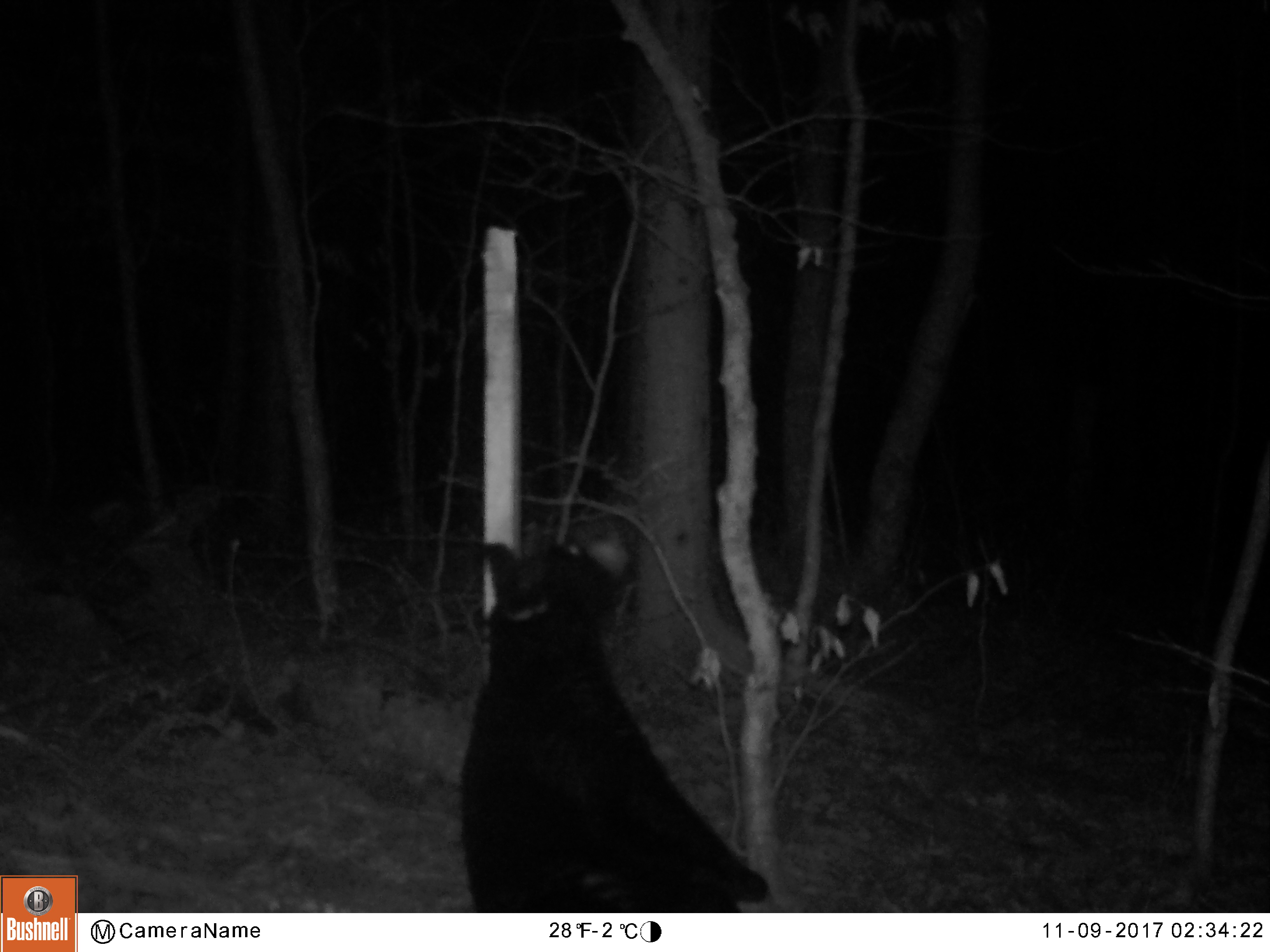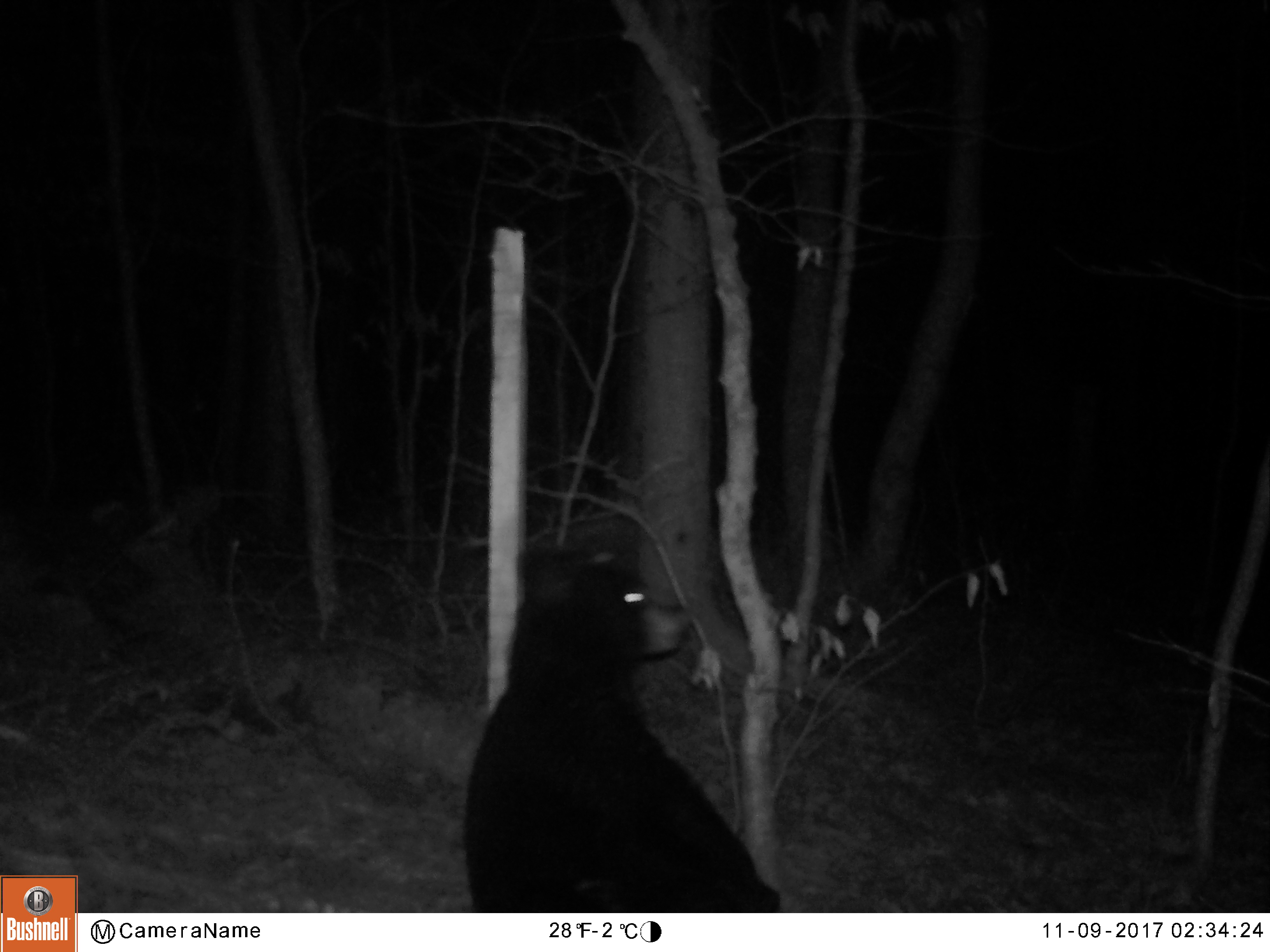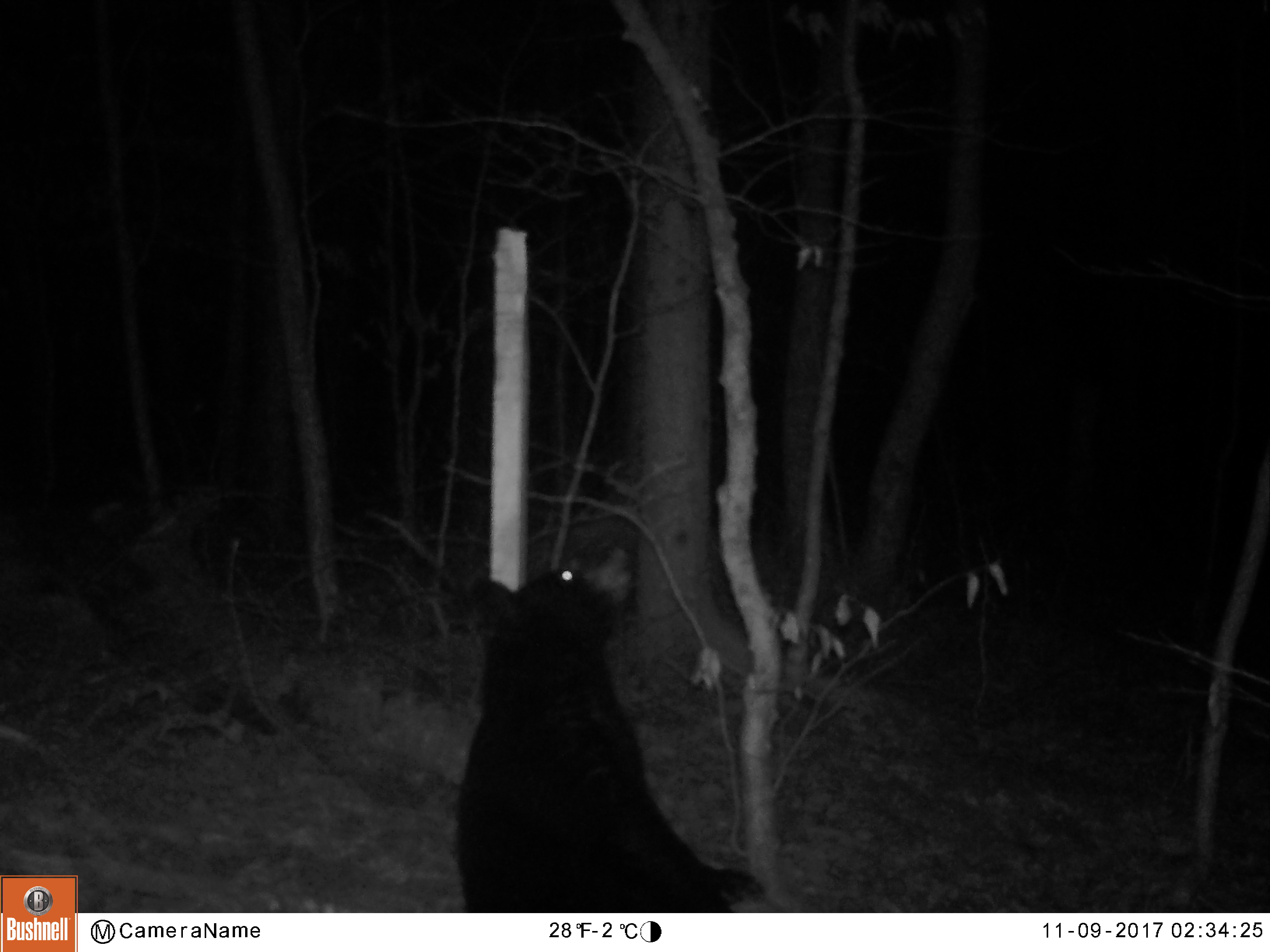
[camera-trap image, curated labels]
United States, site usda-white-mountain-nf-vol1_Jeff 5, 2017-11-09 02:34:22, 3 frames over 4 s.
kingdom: Animalia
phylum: Chordata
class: Mammalia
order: Carnivora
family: Ursidae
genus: Ursus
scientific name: Ursus americanus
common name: black bear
Black bear (Ursus americanus).